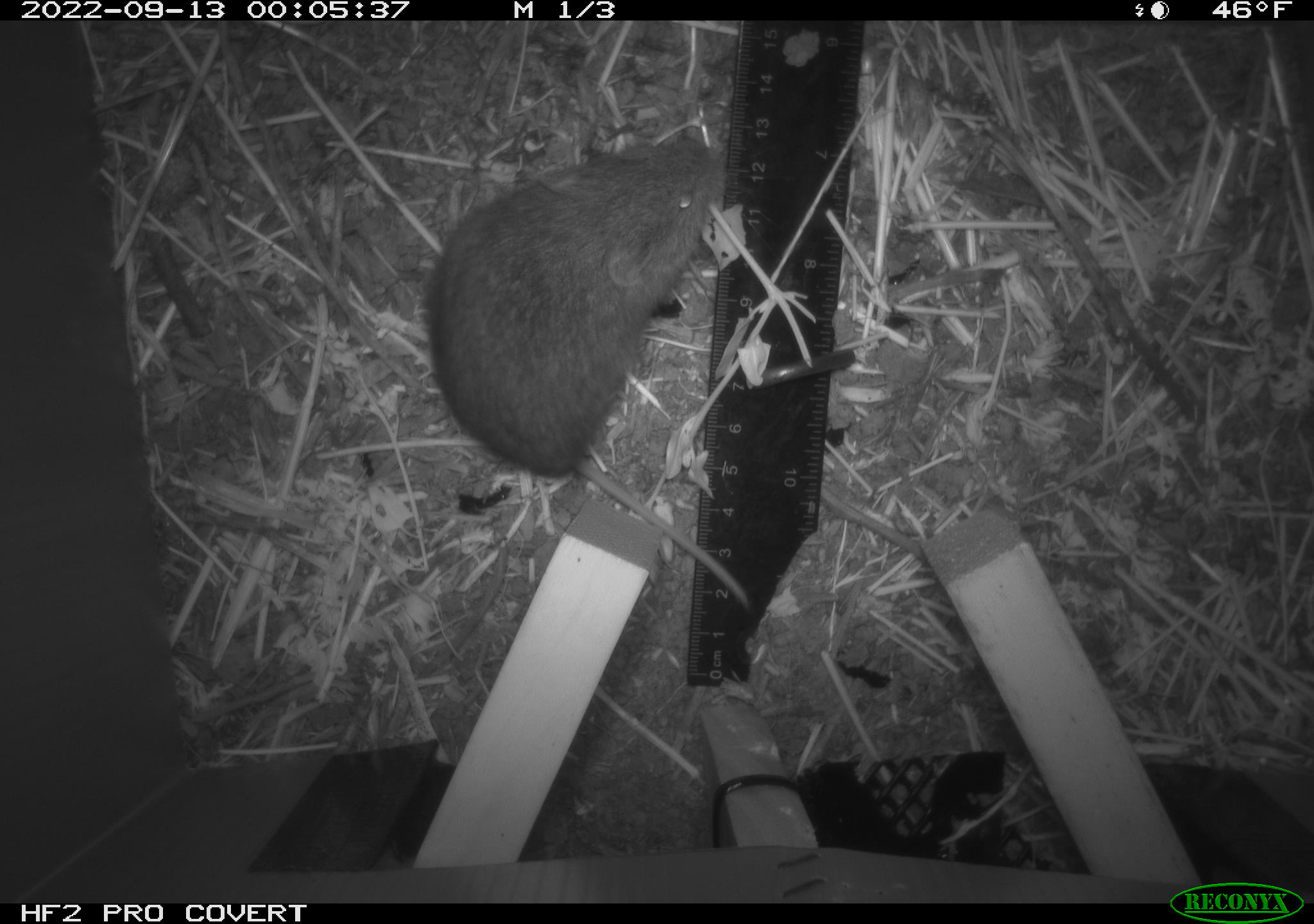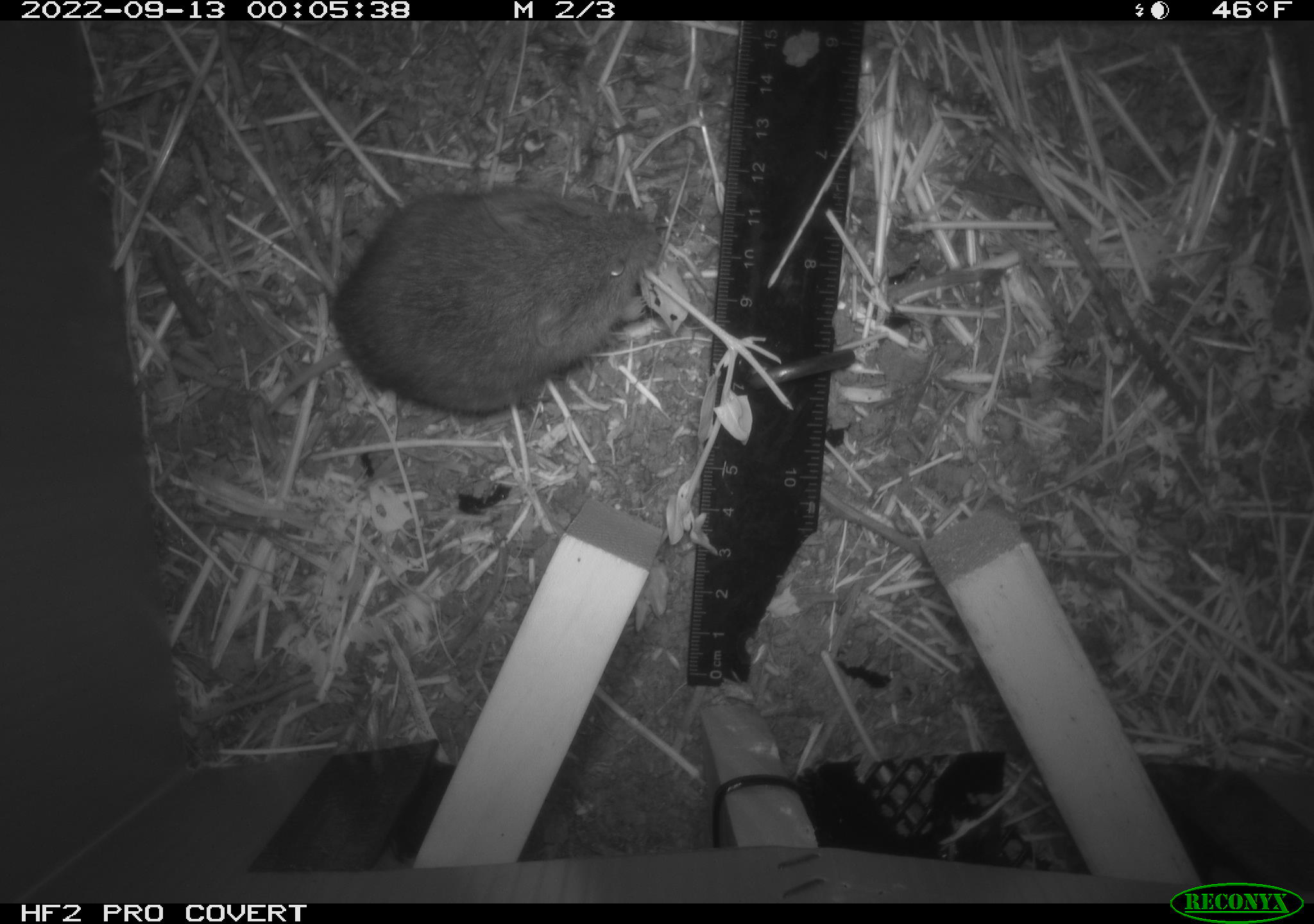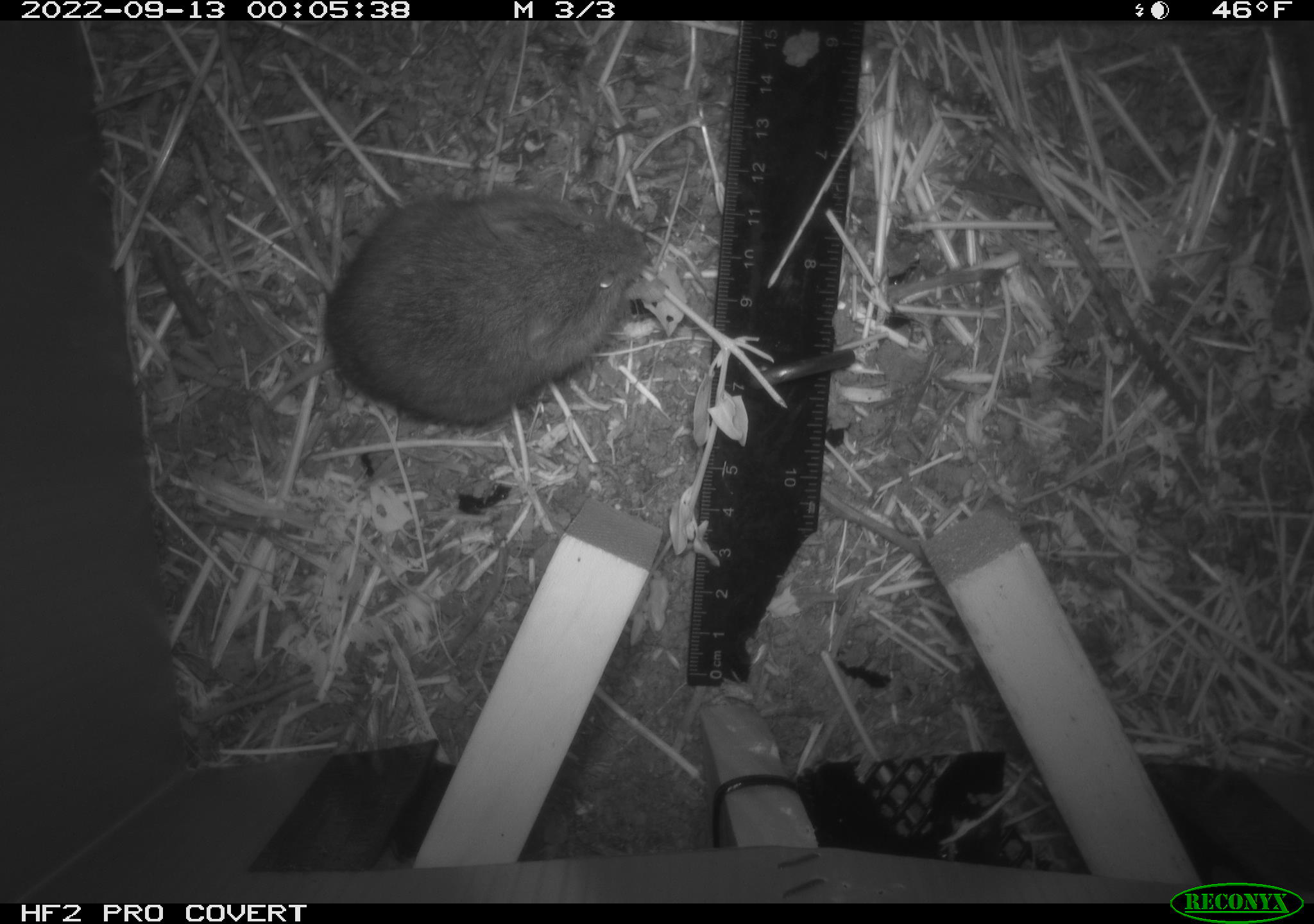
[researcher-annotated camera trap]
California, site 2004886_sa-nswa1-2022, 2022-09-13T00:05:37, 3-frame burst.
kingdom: Animalia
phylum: Chordata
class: Mammalia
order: Rodentia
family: Cricetidae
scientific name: Cricetidae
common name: hamsters, voles, lemmings, and allies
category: cricetidae family